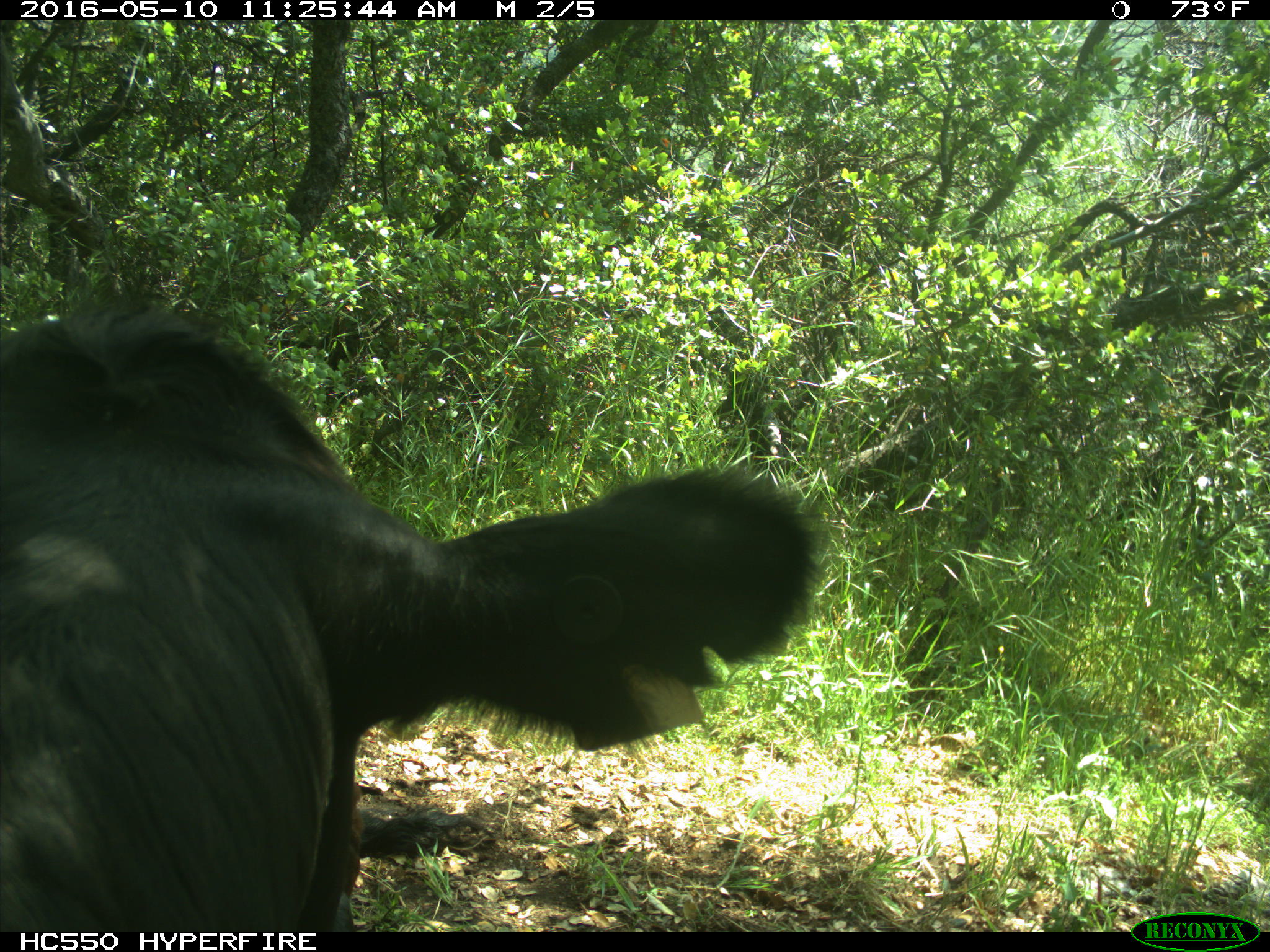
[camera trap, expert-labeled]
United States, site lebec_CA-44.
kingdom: Animalia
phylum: Chordata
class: Mammalia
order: Artiodactyla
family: Bovidae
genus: Bos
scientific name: Bos taurus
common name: domestic cow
Bos taurus (domestic cow).